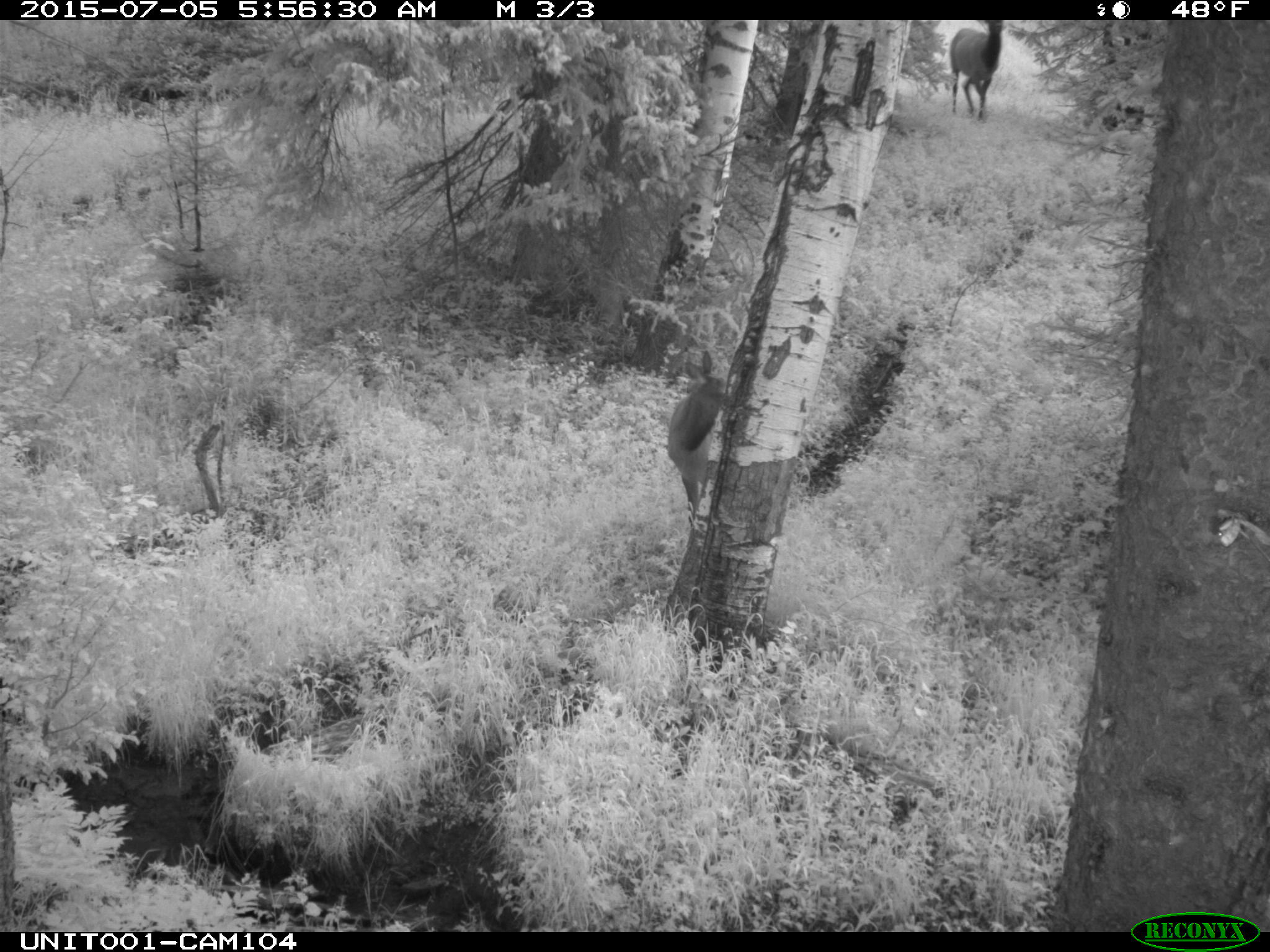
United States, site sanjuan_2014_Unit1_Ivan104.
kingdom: Animalia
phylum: Chordata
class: Mammalia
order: Artiodactyla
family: Cervidae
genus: Cervus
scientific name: Cervus elaphus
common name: red deer